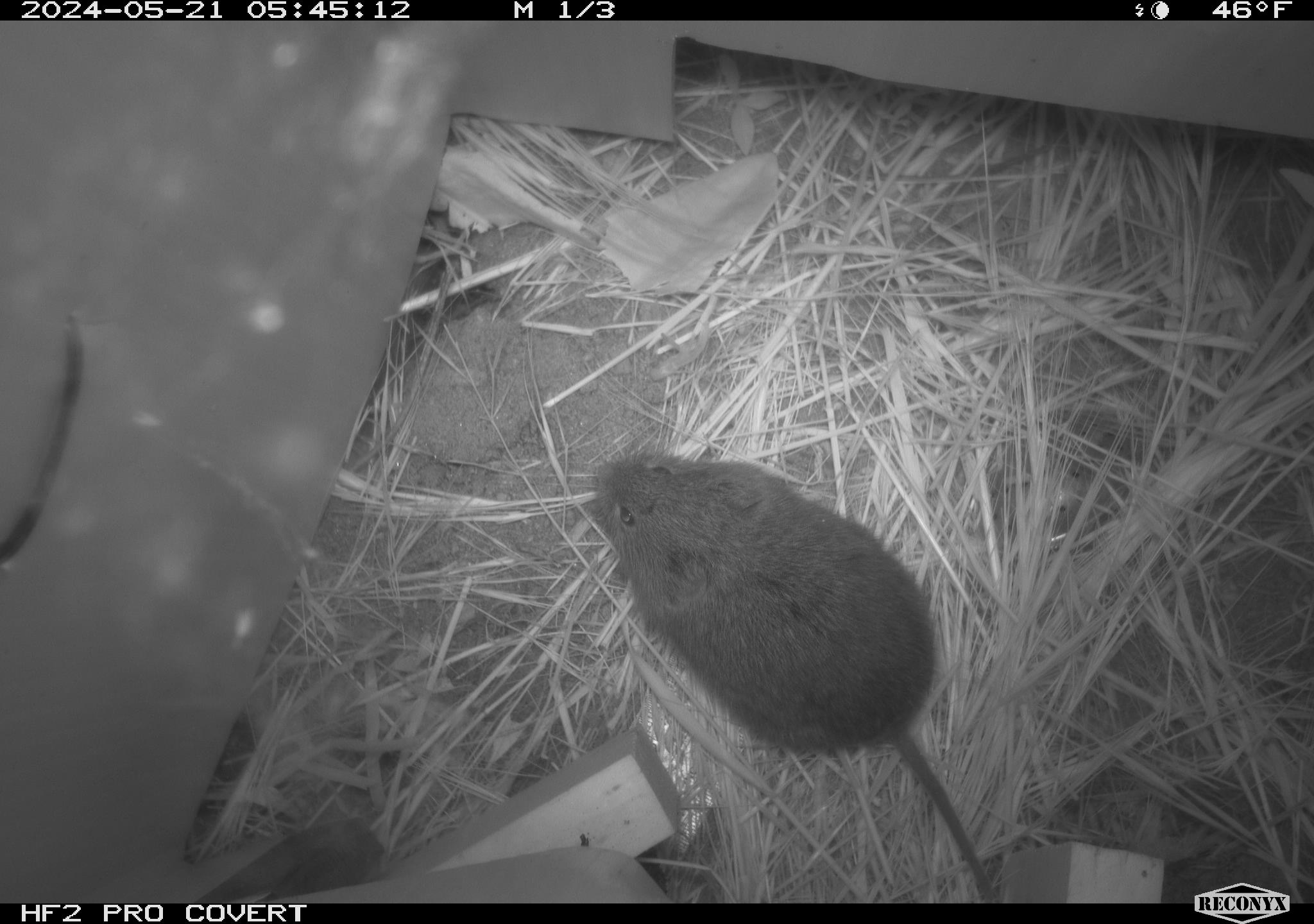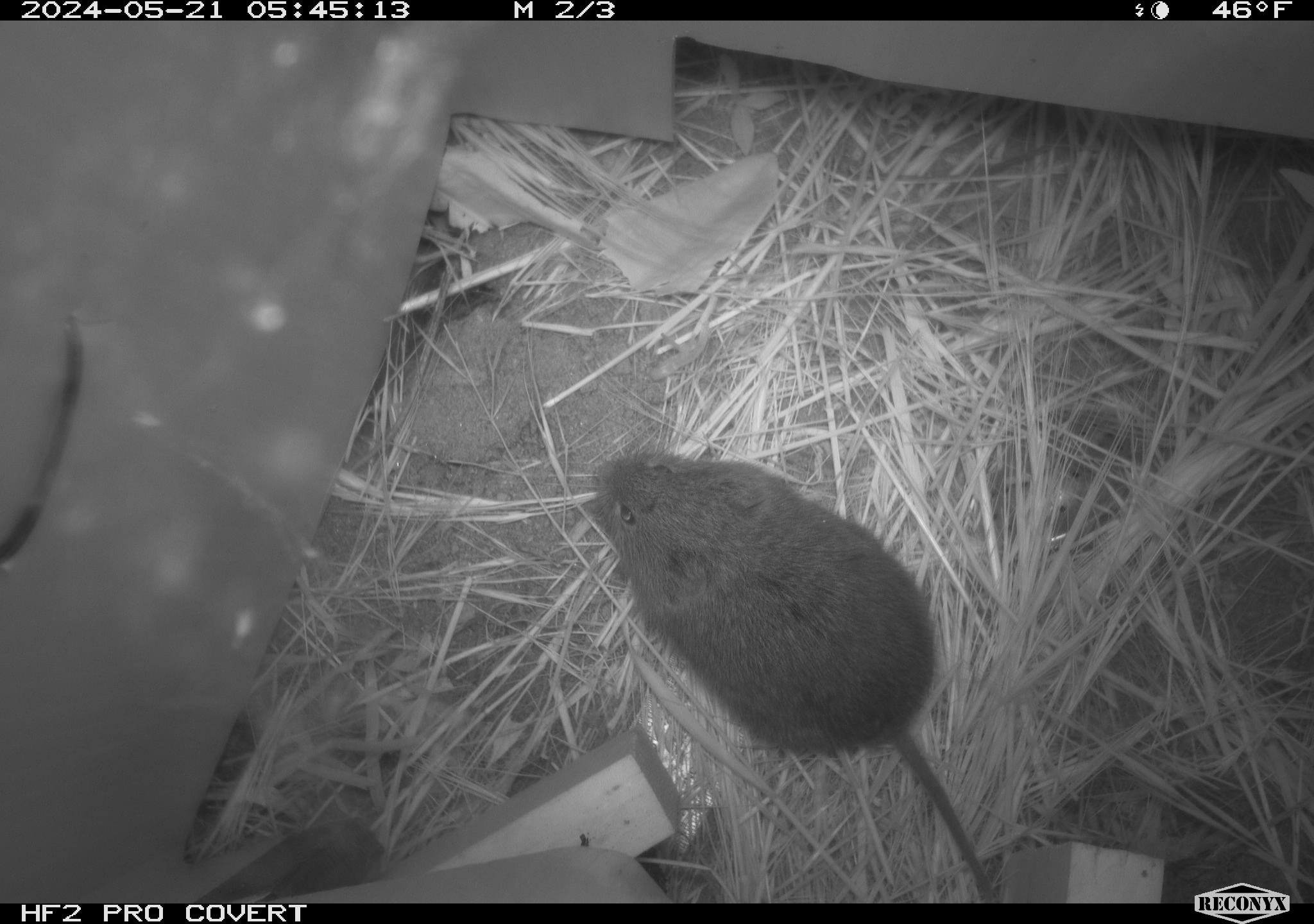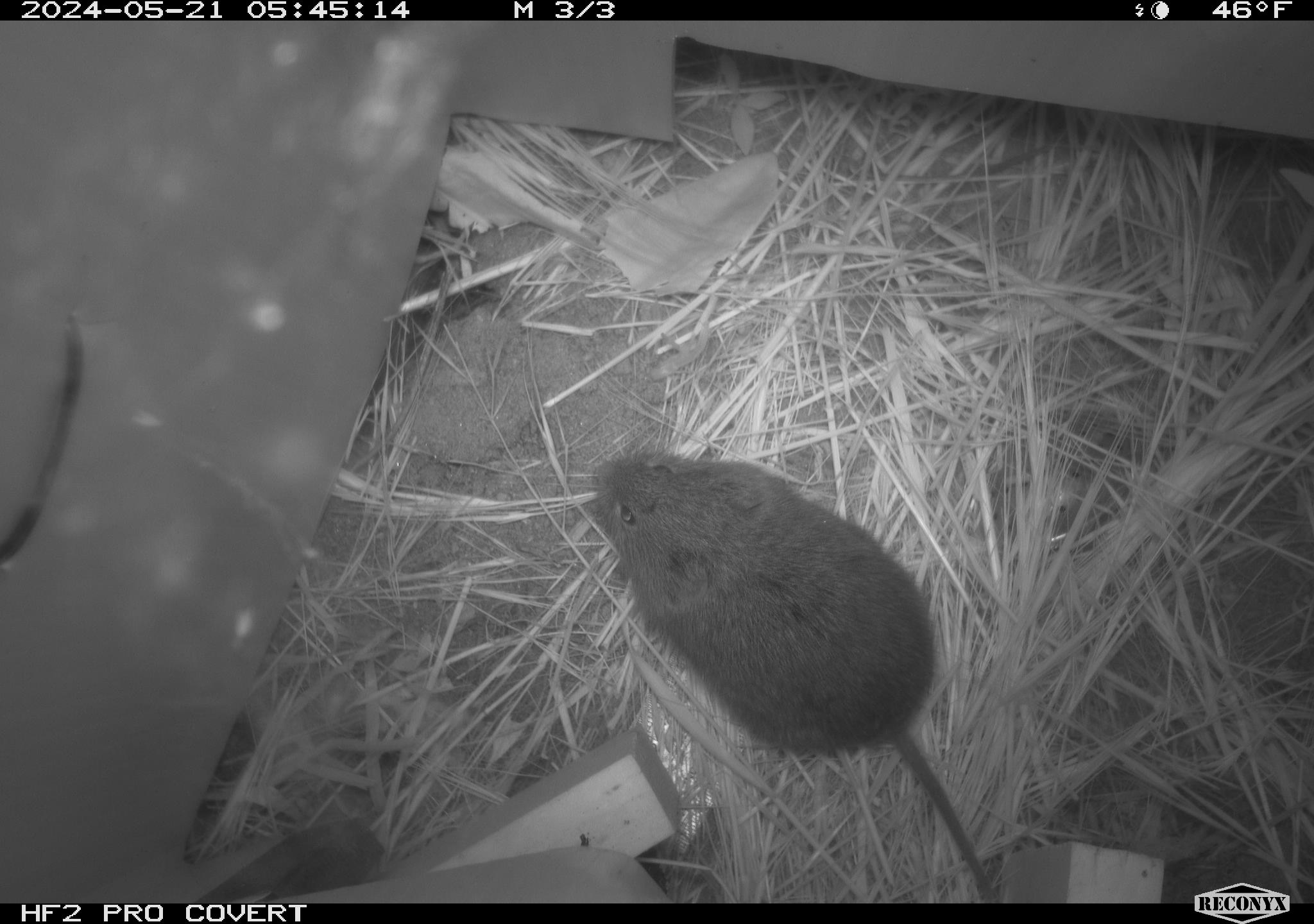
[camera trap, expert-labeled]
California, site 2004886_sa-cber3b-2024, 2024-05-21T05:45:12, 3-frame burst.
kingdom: Animalia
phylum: Chordata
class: Mammalia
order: Rodentia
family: Cricetidae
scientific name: Arvicolinae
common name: voles, lemmings, and muskrats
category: arvicolinae subfamily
Arvicolinae subfamily (voles, lemmings, and muskrats) (Arvicolinae).